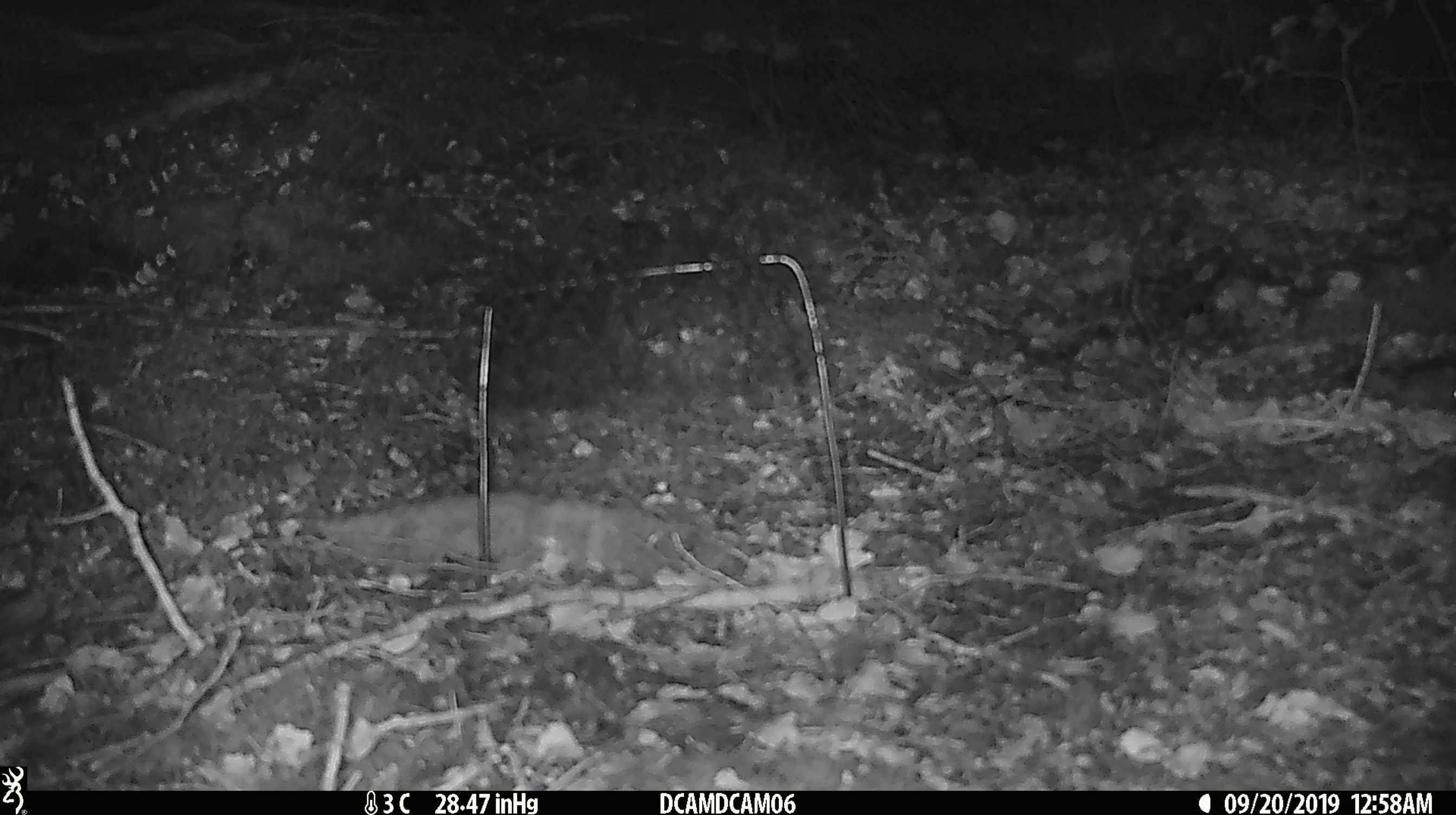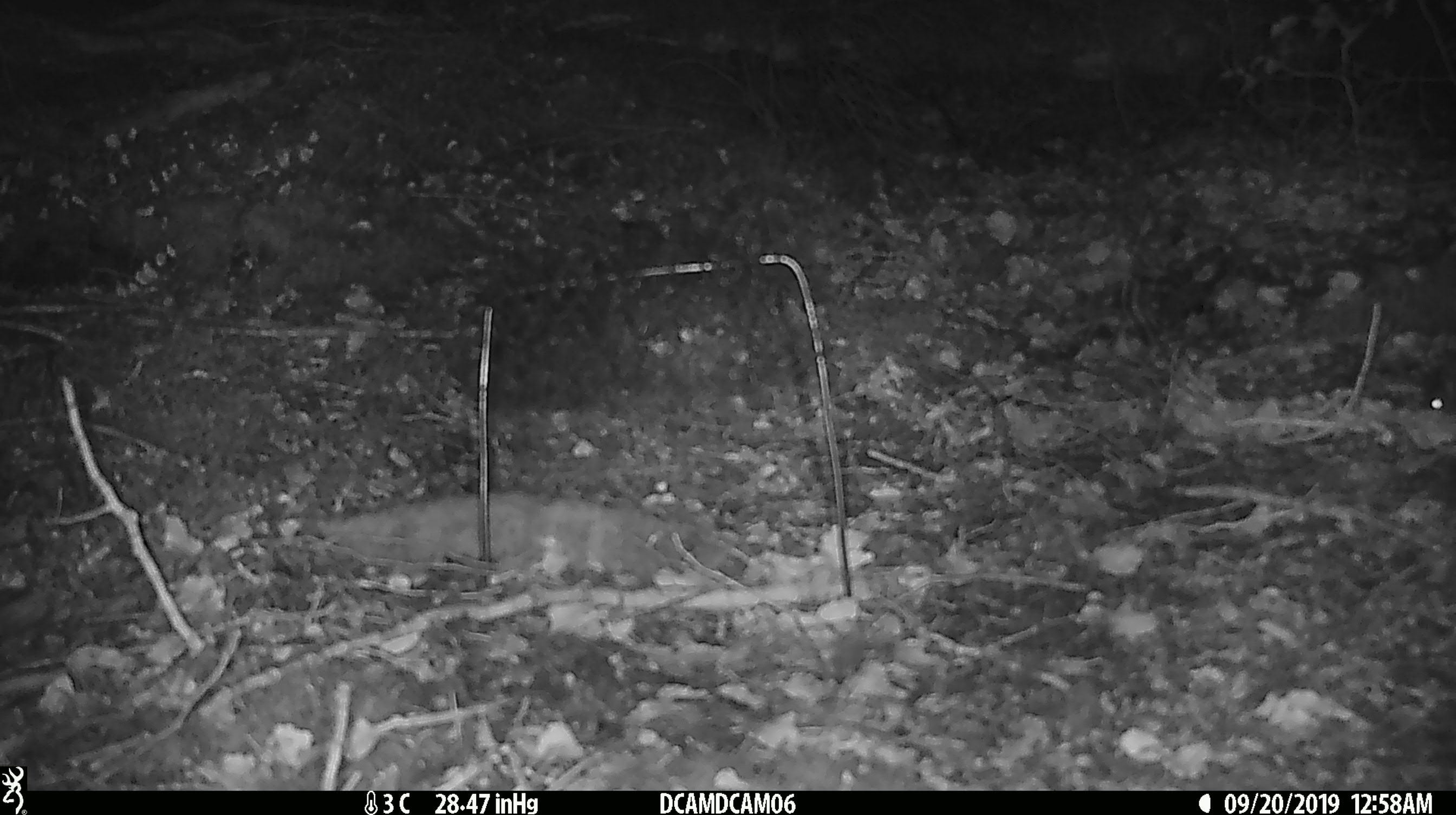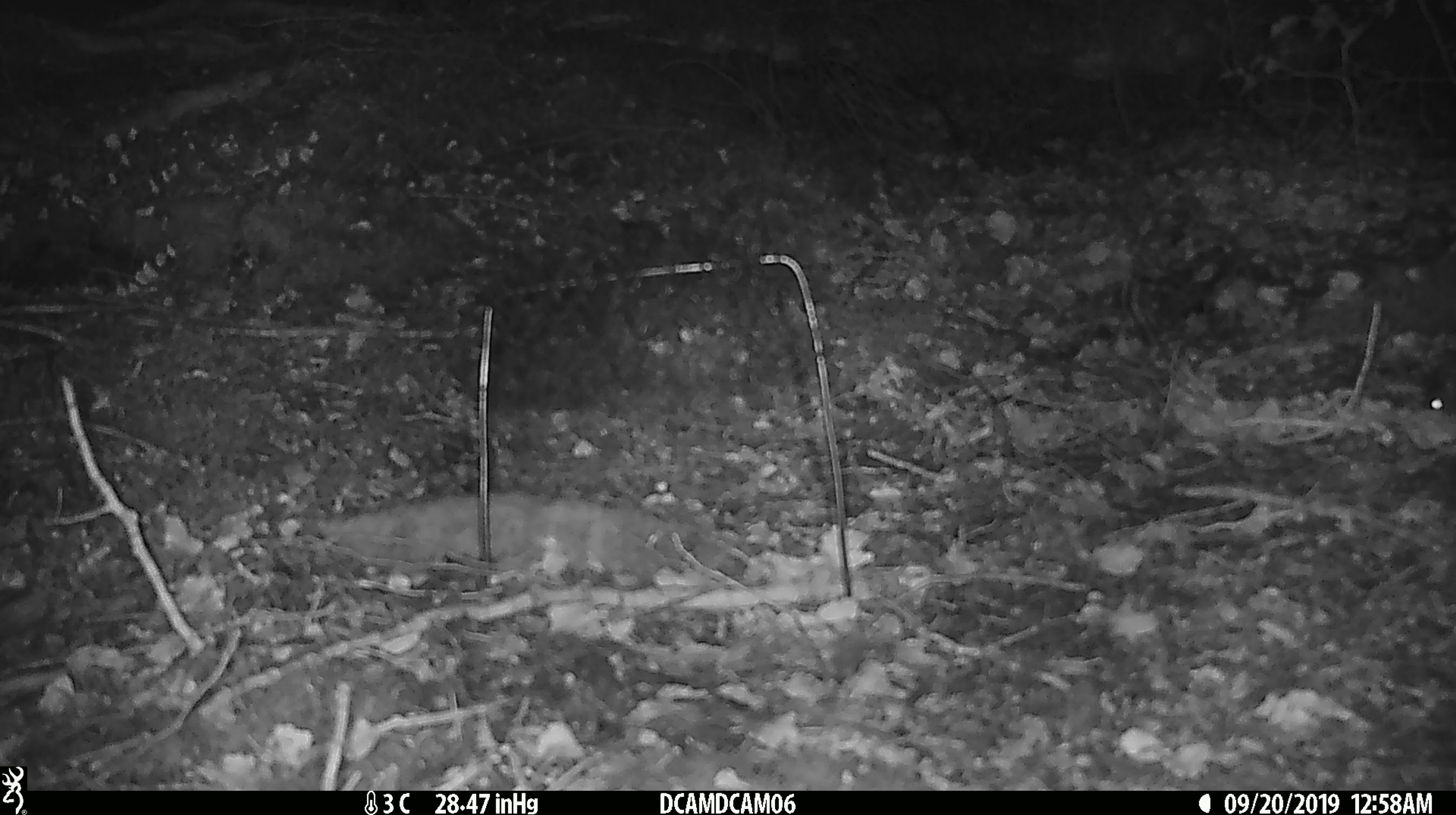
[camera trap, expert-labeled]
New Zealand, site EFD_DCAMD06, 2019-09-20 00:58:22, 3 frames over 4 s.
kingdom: Animalia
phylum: Chordata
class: Mammalia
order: Rodentia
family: Muridae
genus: Mus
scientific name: Mus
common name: mouse